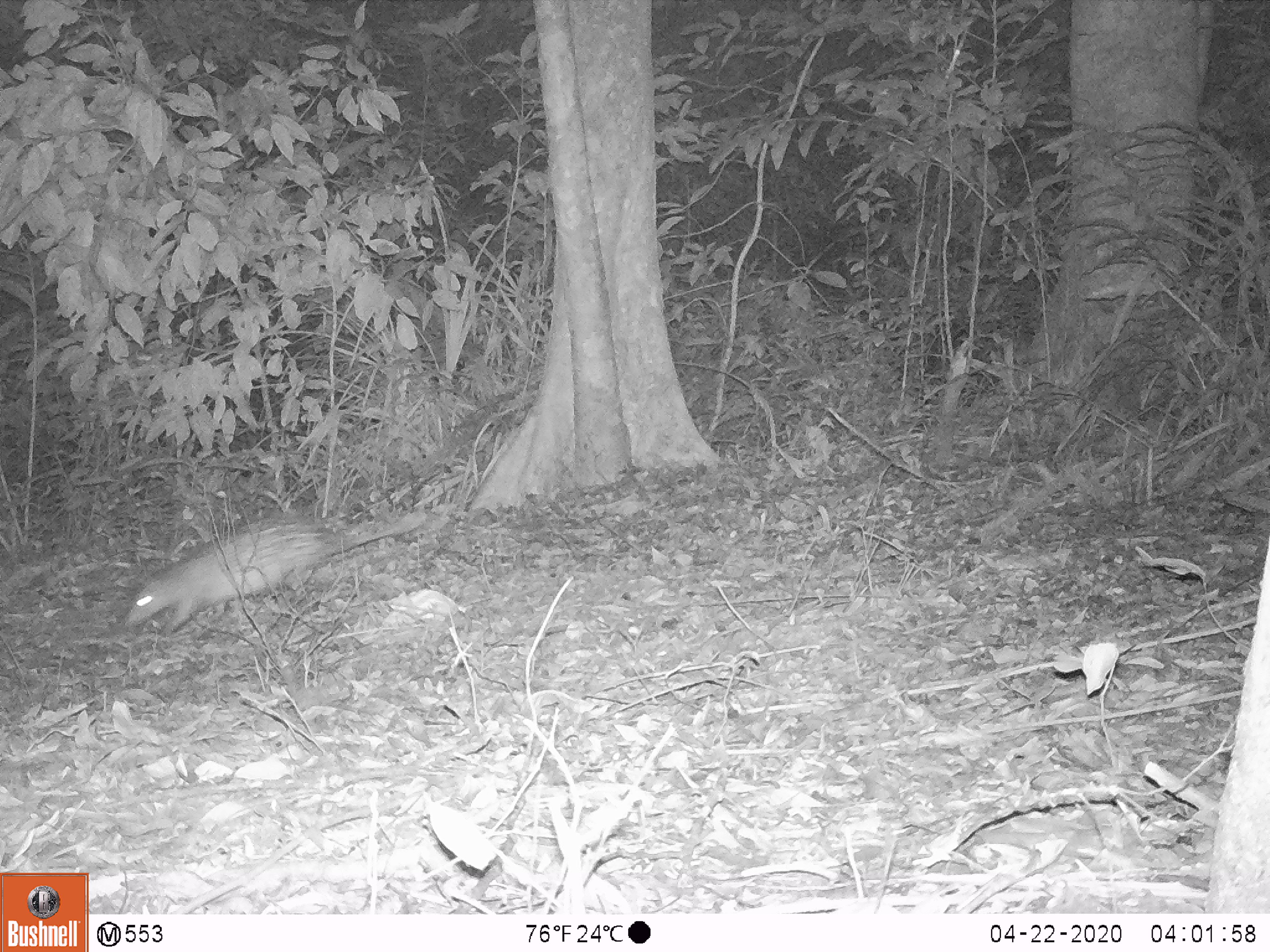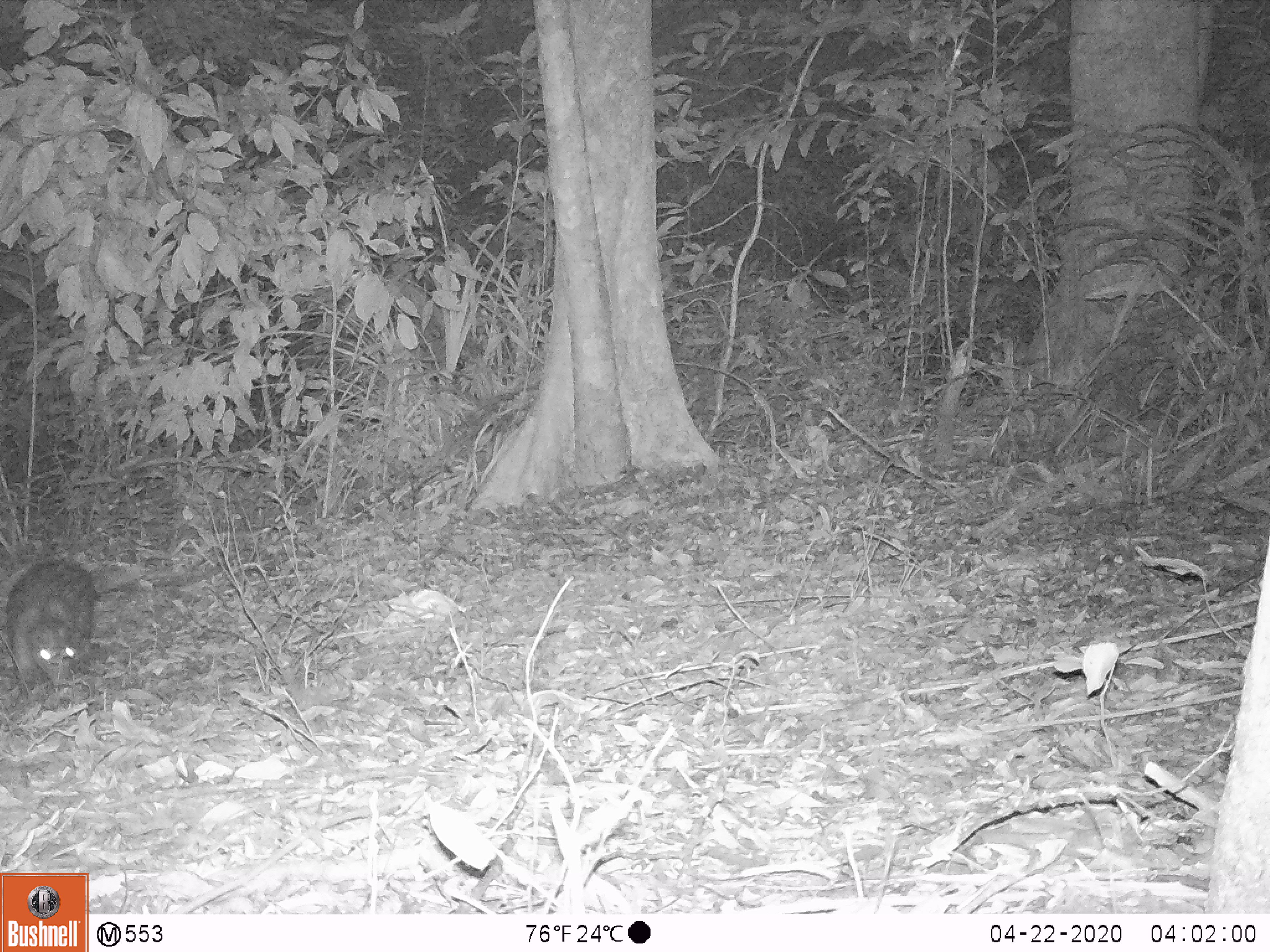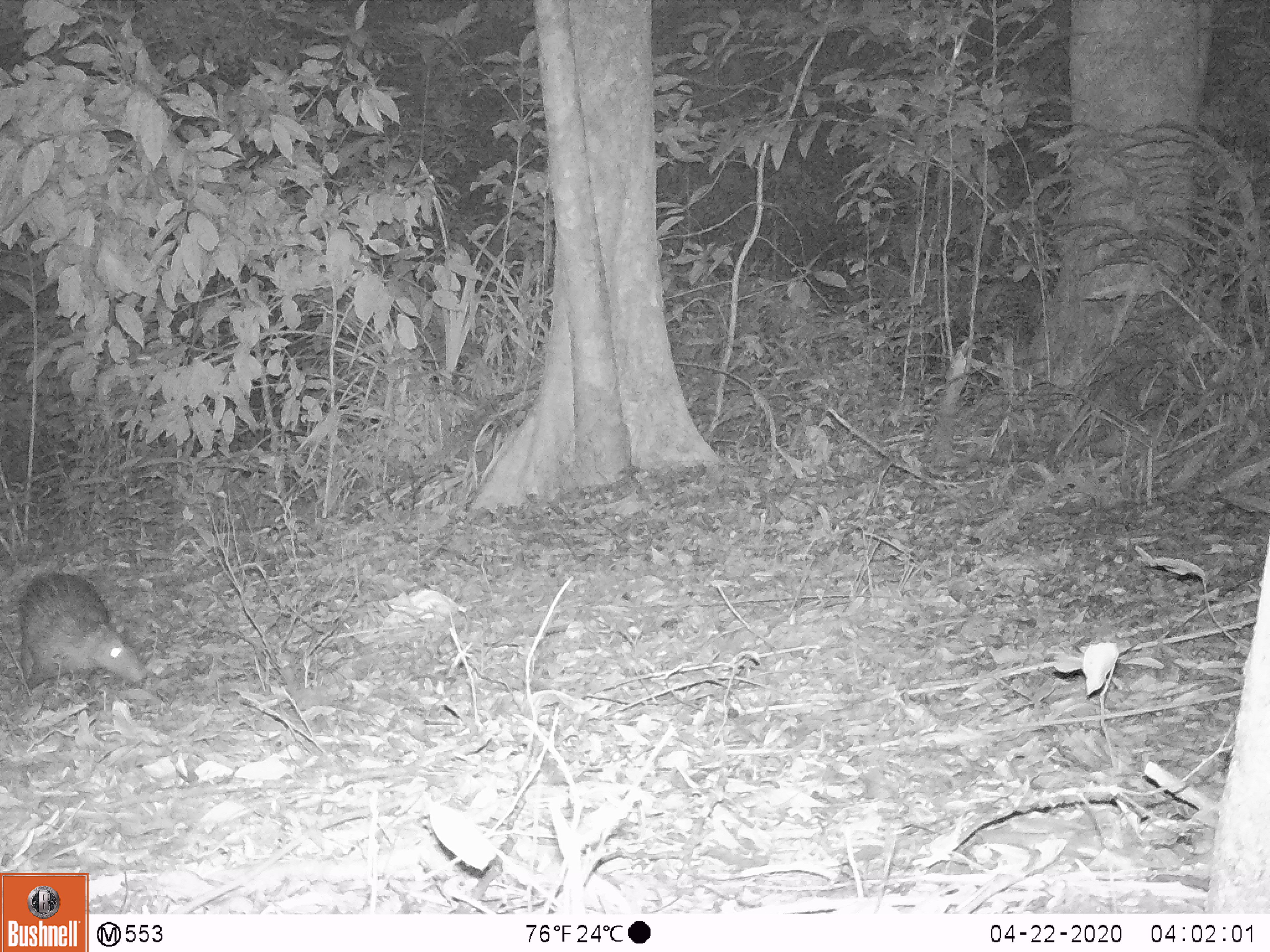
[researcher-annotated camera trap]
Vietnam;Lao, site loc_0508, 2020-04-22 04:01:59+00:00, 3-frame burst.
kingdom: Animalia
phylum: Chordata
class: Mammalia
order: Rodentia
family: Hystricidae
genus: Atherurus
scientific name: Atherurus macrourus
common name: asiatic brush-tailed porcupine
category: asiatic brush tailed porcupine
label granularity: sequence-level